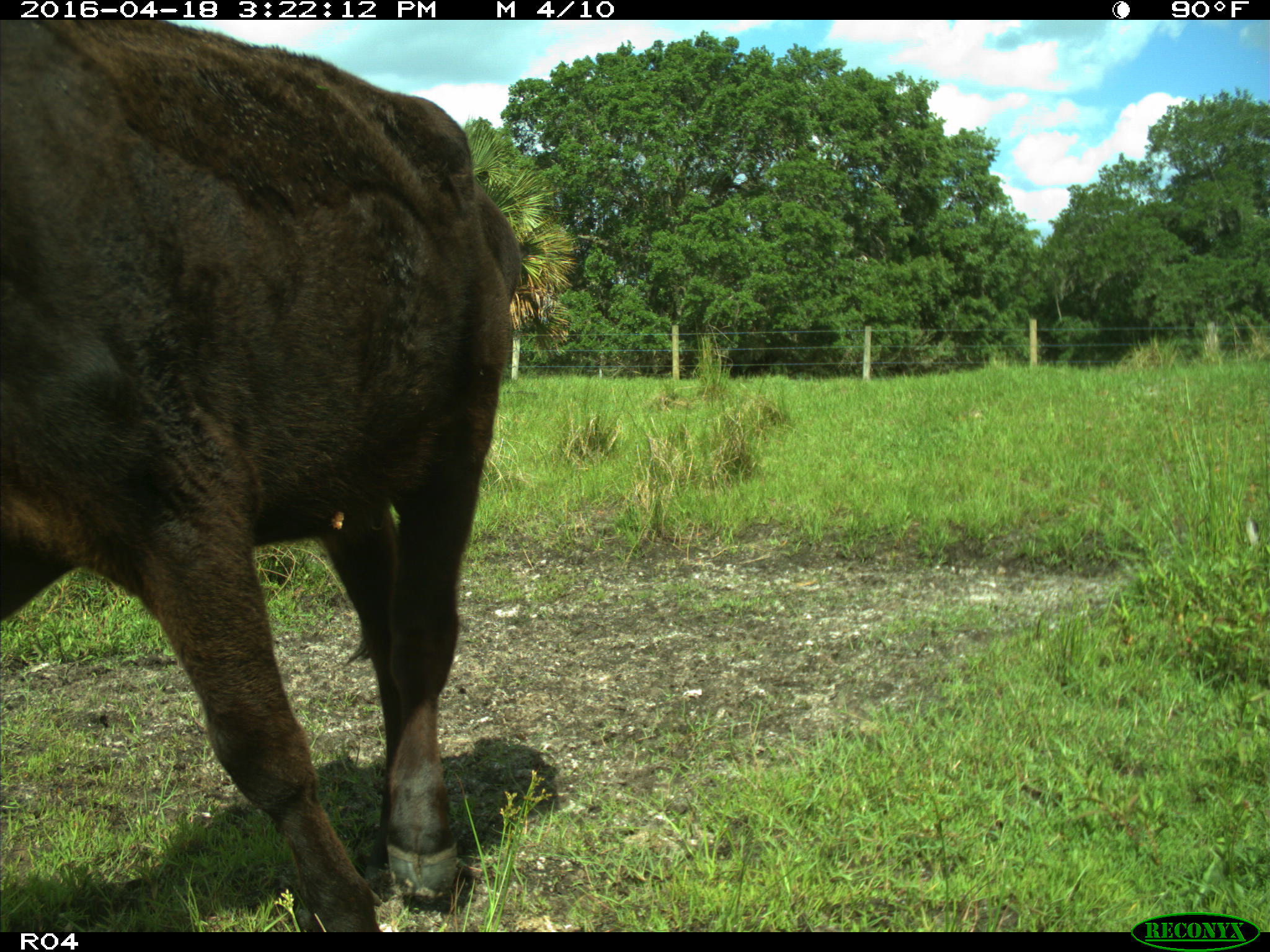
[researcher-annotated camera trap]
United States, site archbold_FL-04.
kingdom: Animalia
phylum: Chordata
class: Mammalia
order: Artiodactyla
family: Bovidae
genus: Bos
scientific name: Bos taurus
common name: domestic cow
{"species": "Bos taurus (domestic cow)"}